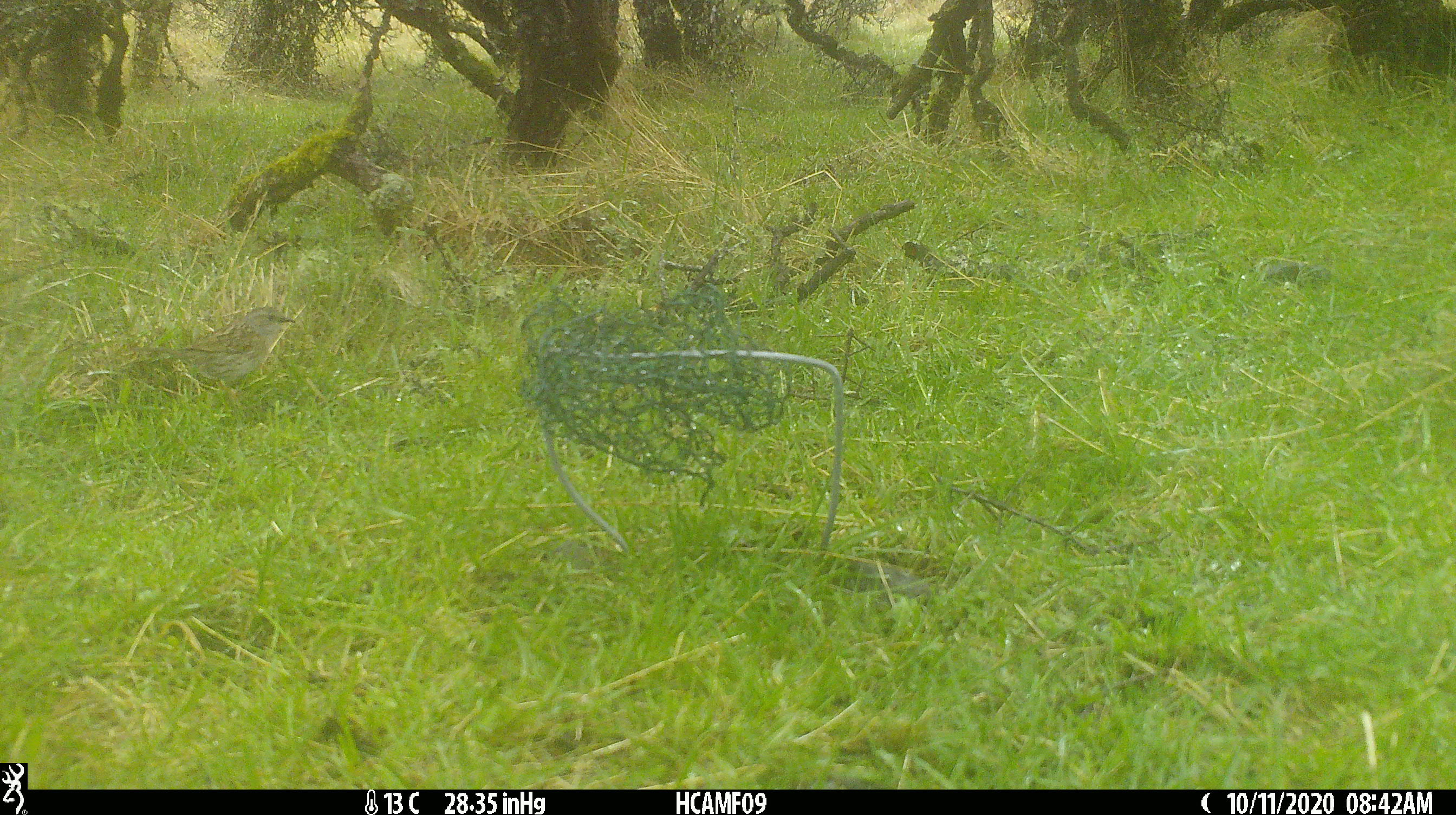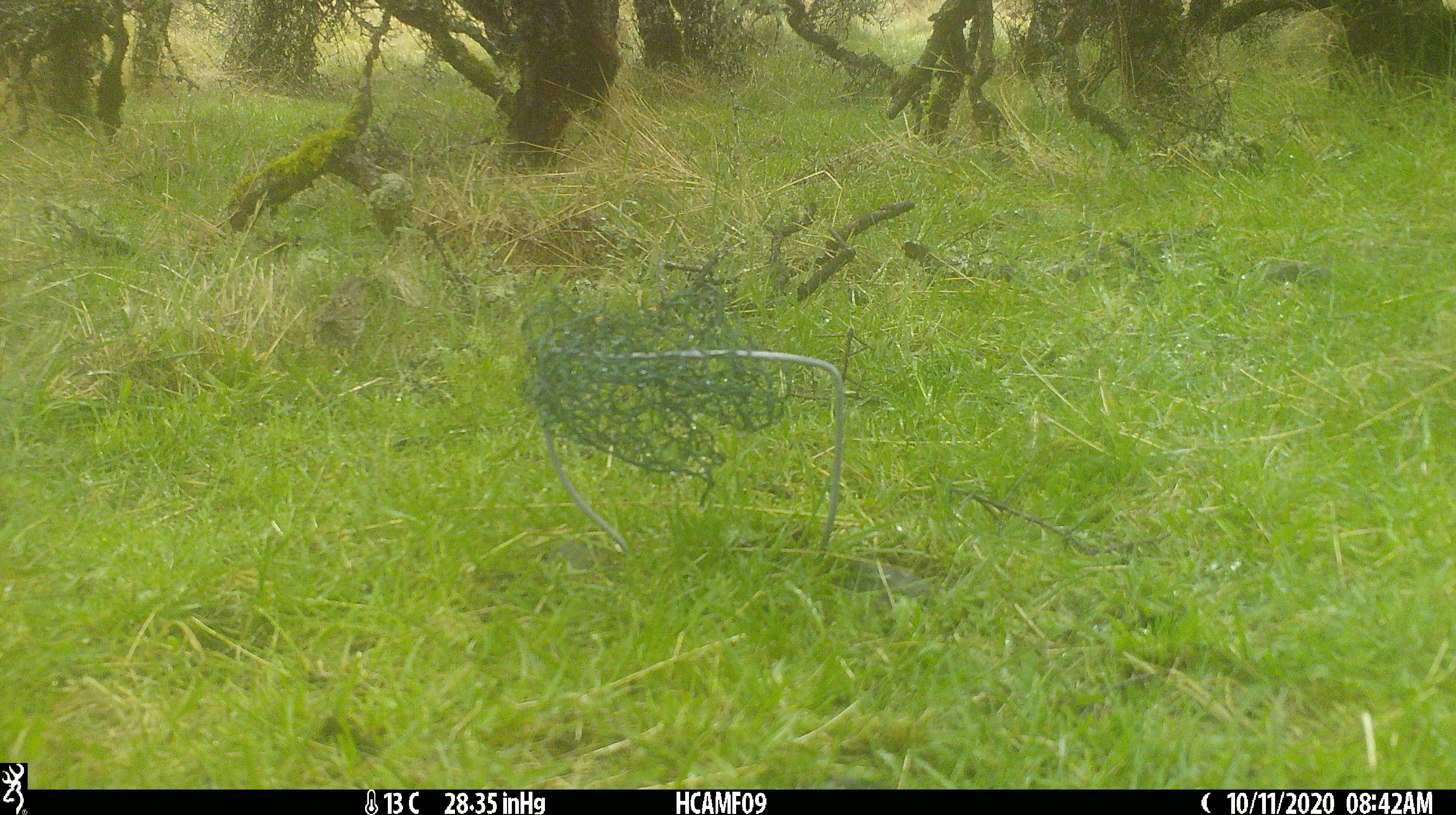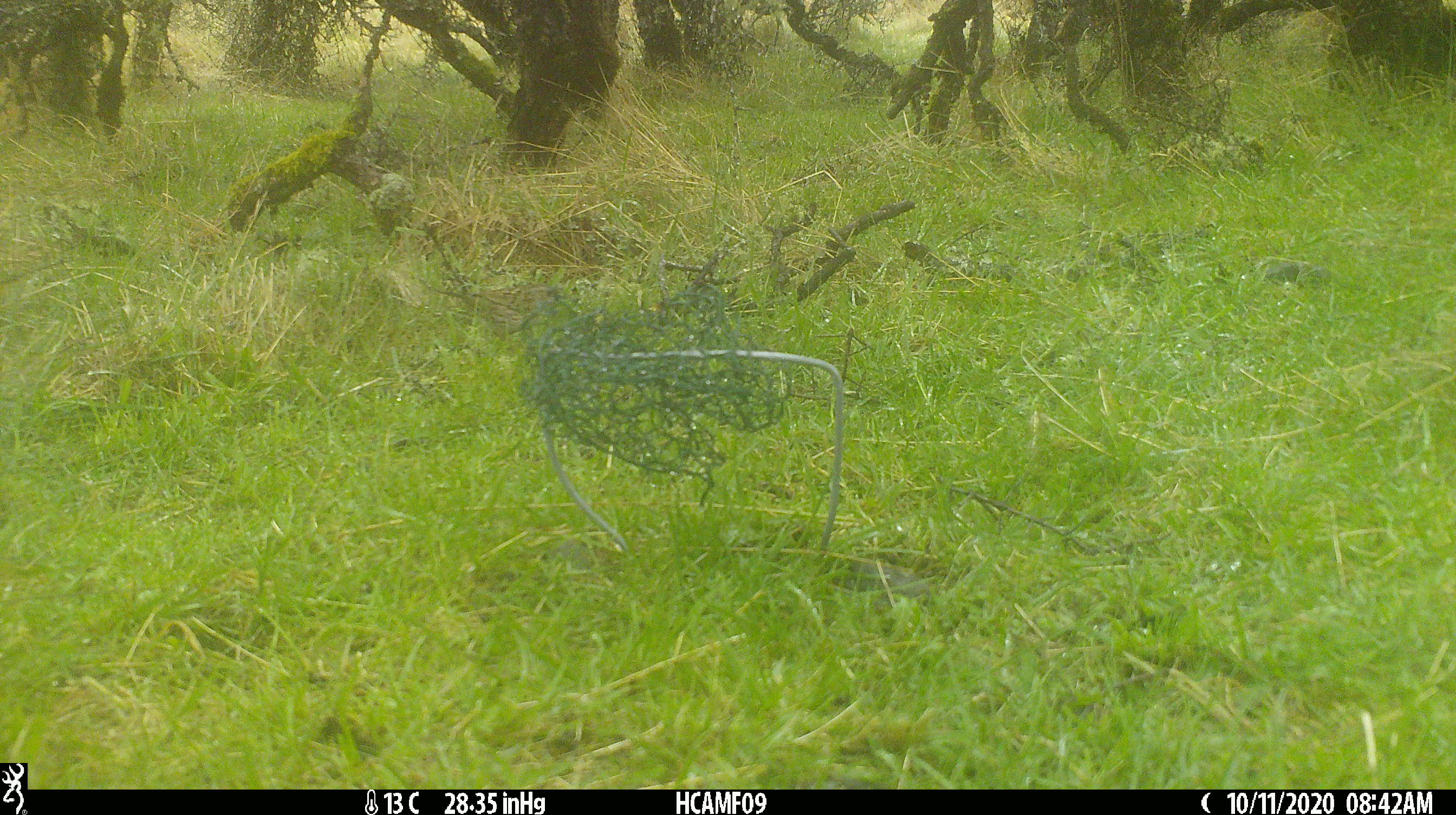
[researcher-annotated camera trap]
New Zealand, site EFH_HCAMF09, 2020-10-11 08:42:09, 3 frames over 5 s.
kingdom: Animalia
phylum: Chordata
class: Aves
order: Passeriformes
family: Prunellidae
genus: Prunella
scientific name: Prunella modularis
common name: dunnock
Dunnock (Prunella modularis).